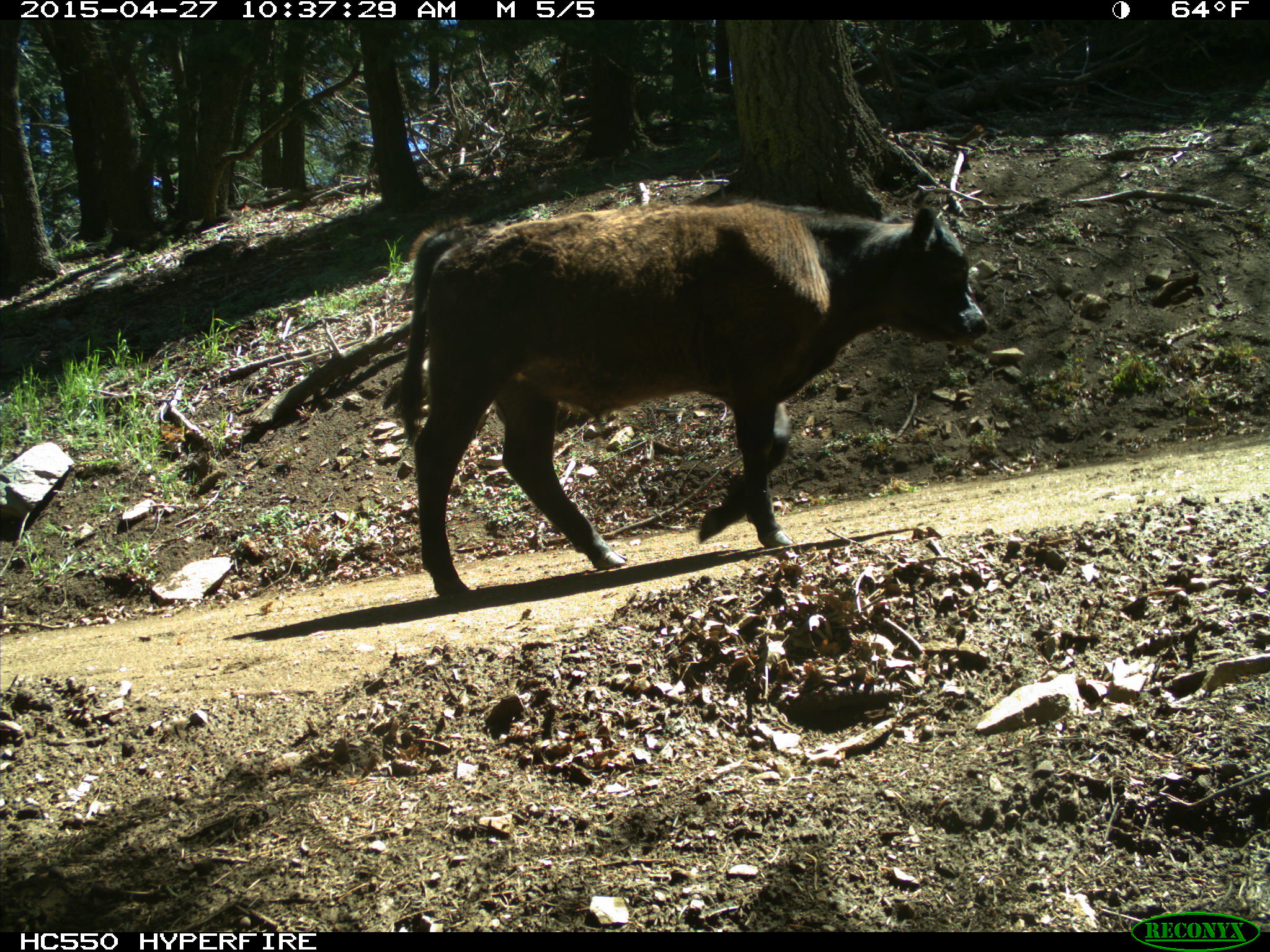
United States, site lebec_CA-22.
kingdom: Animalia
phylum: Chordata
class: Mammalia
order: Artiodactyla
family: Bovidae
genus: Bos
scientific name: Bos taurus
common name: domestic cow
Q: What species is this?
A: Bos taurus (domestic cow).